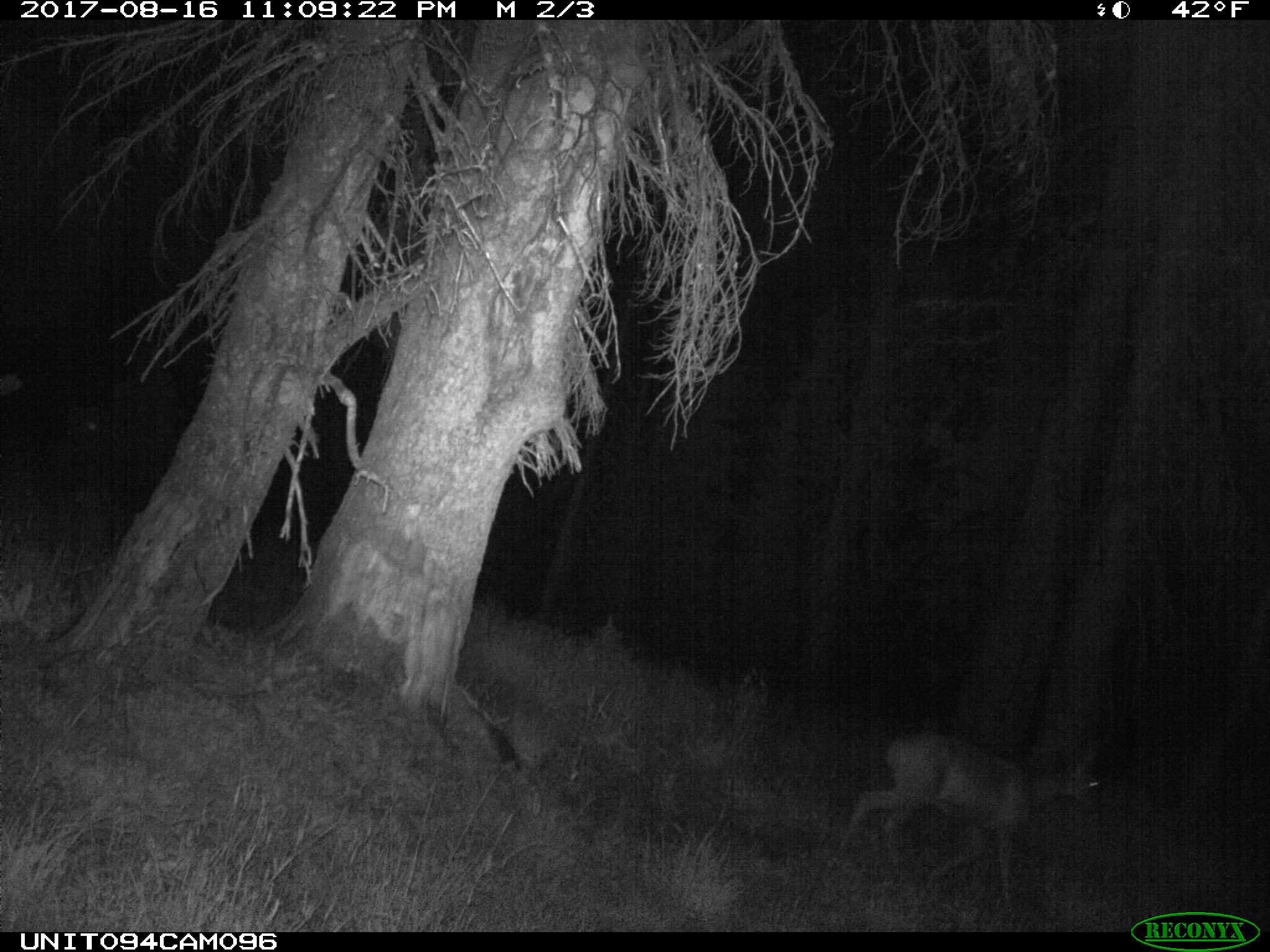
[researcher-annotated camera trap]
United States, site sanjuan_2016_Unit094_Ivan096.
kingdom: Animalia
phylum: Chordata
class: Mammalia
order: Artiodactyla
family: Cervidae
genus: Odocoileus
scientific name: Odocoileus hemionus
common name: mule deer